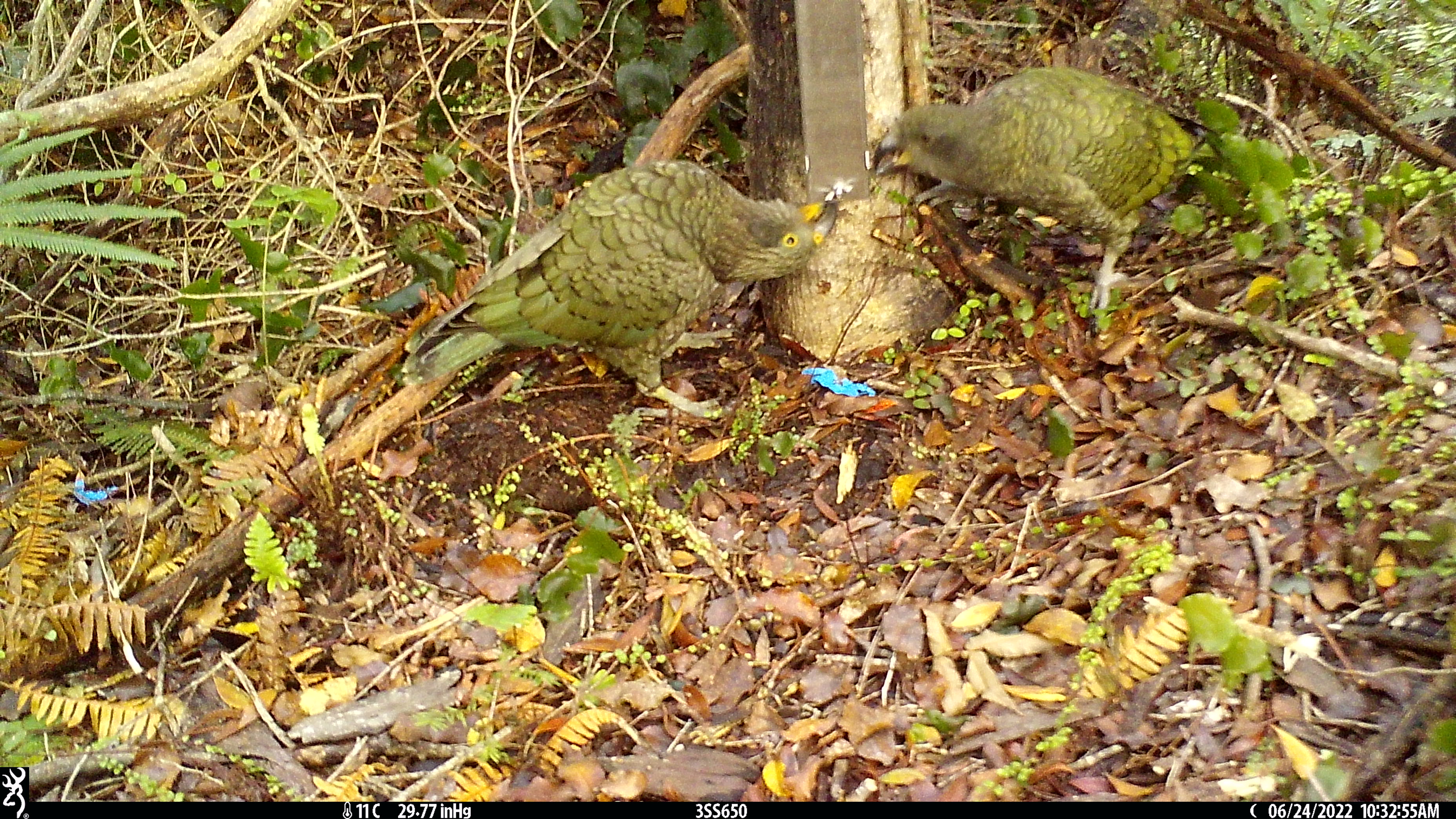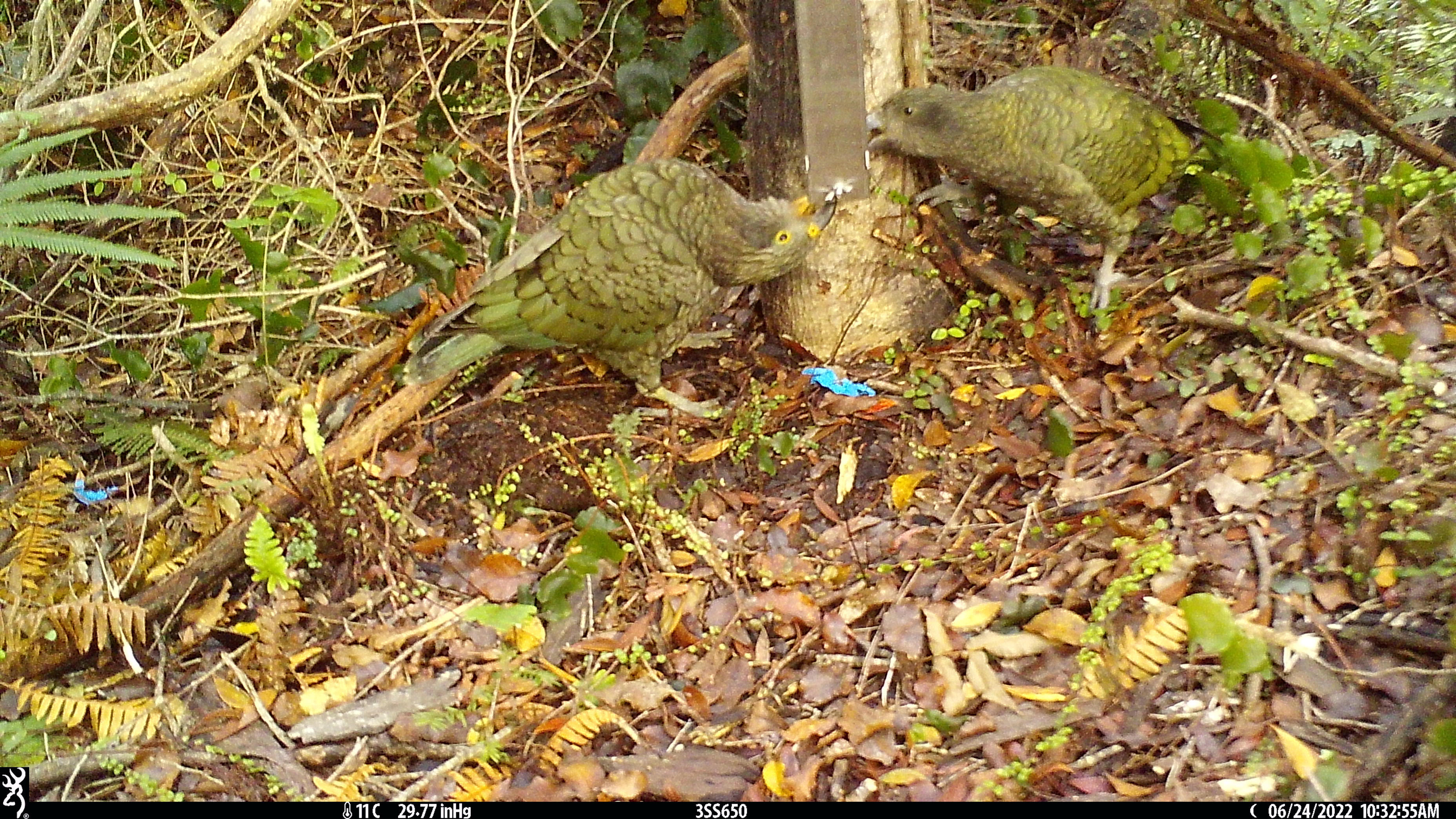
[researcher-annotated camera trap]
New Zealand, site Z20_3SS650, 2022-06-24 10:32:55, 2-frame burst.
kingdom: Animalia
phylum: Chordata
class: Aves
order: Psittaciformes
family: Strigopidae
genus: Nestor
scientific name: Nestor notabilis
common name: kea